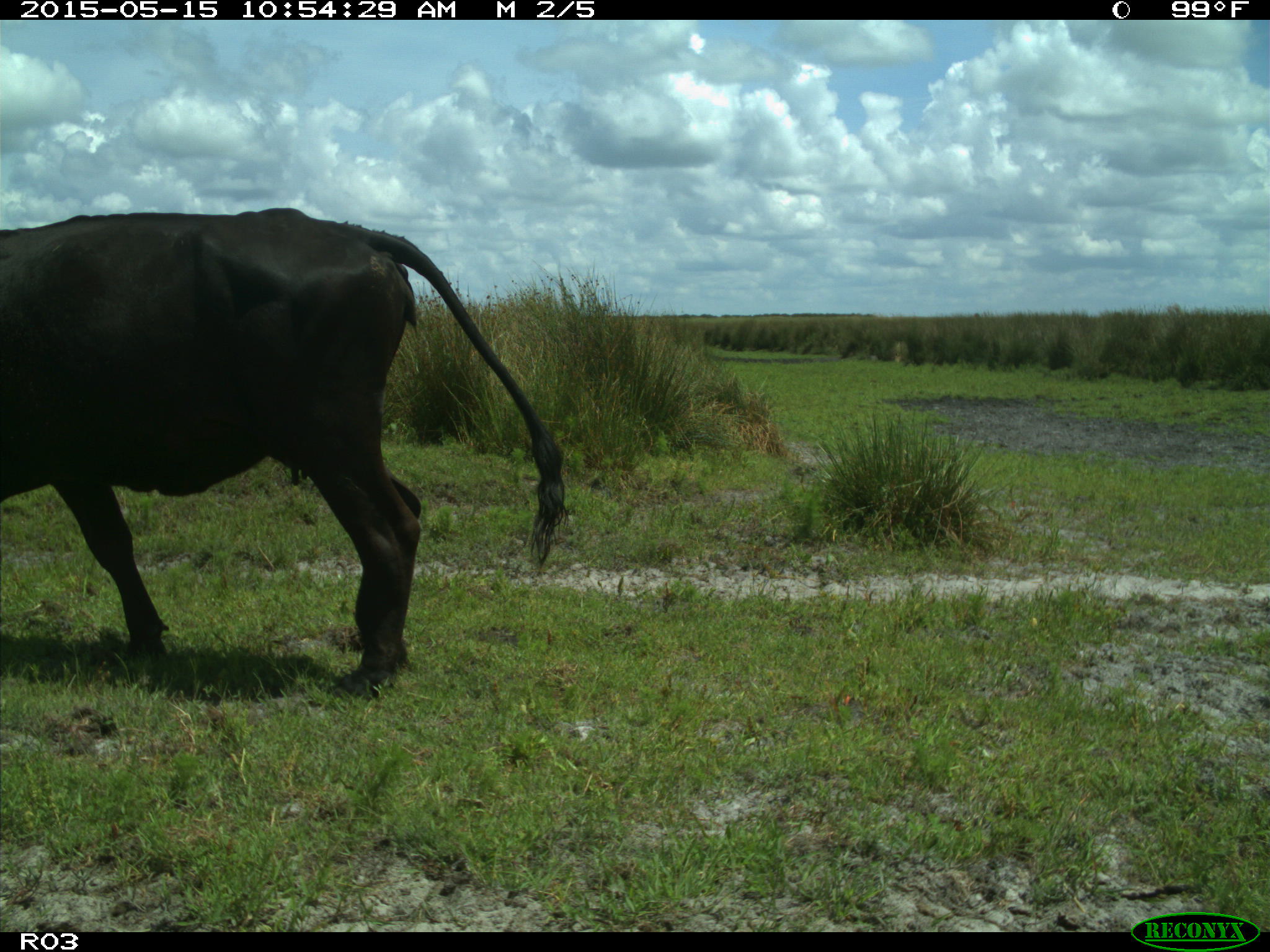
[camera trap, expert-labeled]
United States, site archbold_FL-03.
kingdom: Animalia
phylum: Chordata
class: Mammalia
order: Artiodactyla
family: Bovidae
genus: Bos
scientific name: Bos taurus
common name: domestic cow